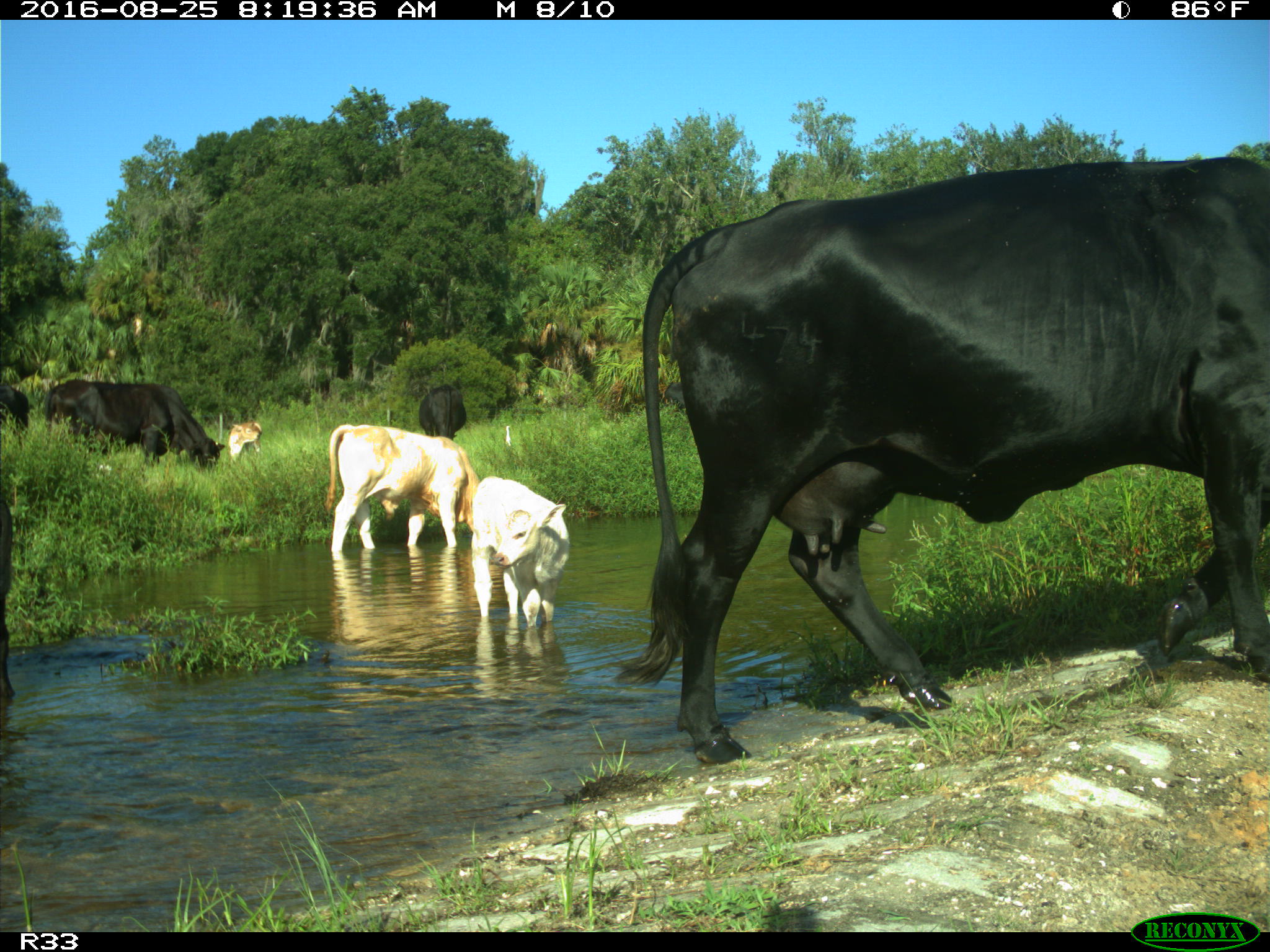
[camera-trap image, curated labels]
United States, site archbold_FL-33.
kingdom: Animalia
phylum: Chordata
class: Mammalia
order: Artiodactyla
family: Bovidae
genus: Bos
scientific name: Bos taurus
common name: domestic cow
Bos taurus (domestic cow).